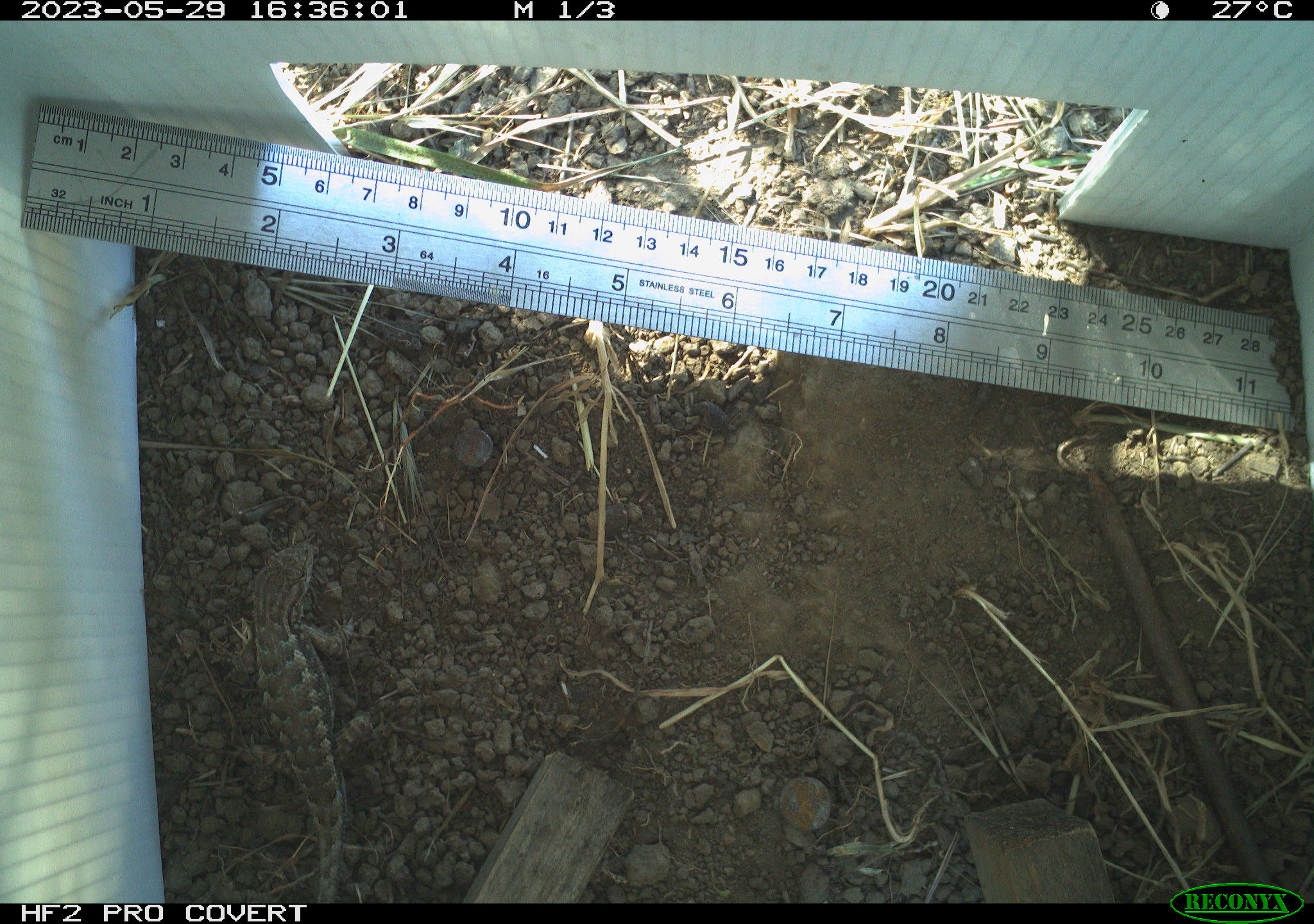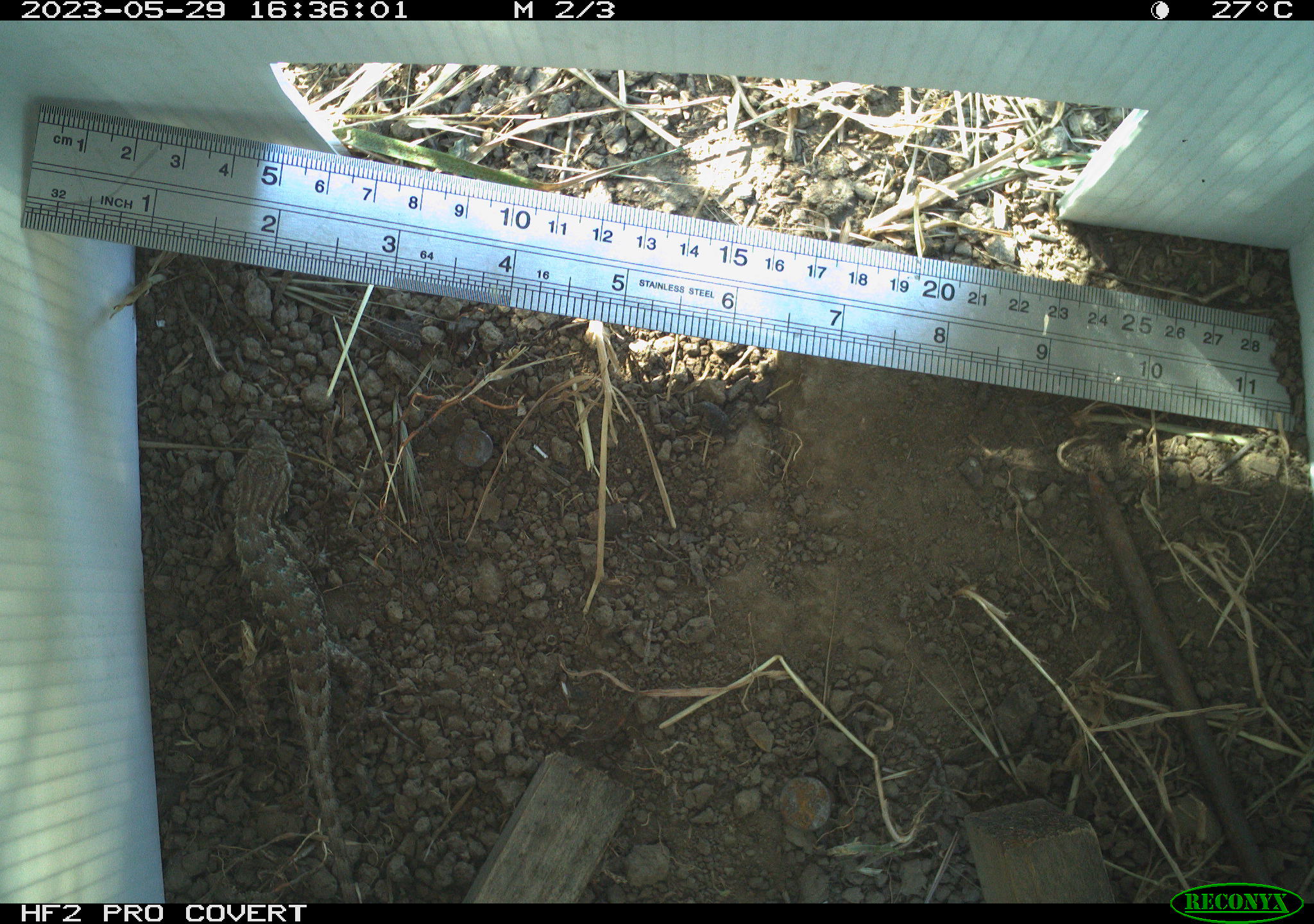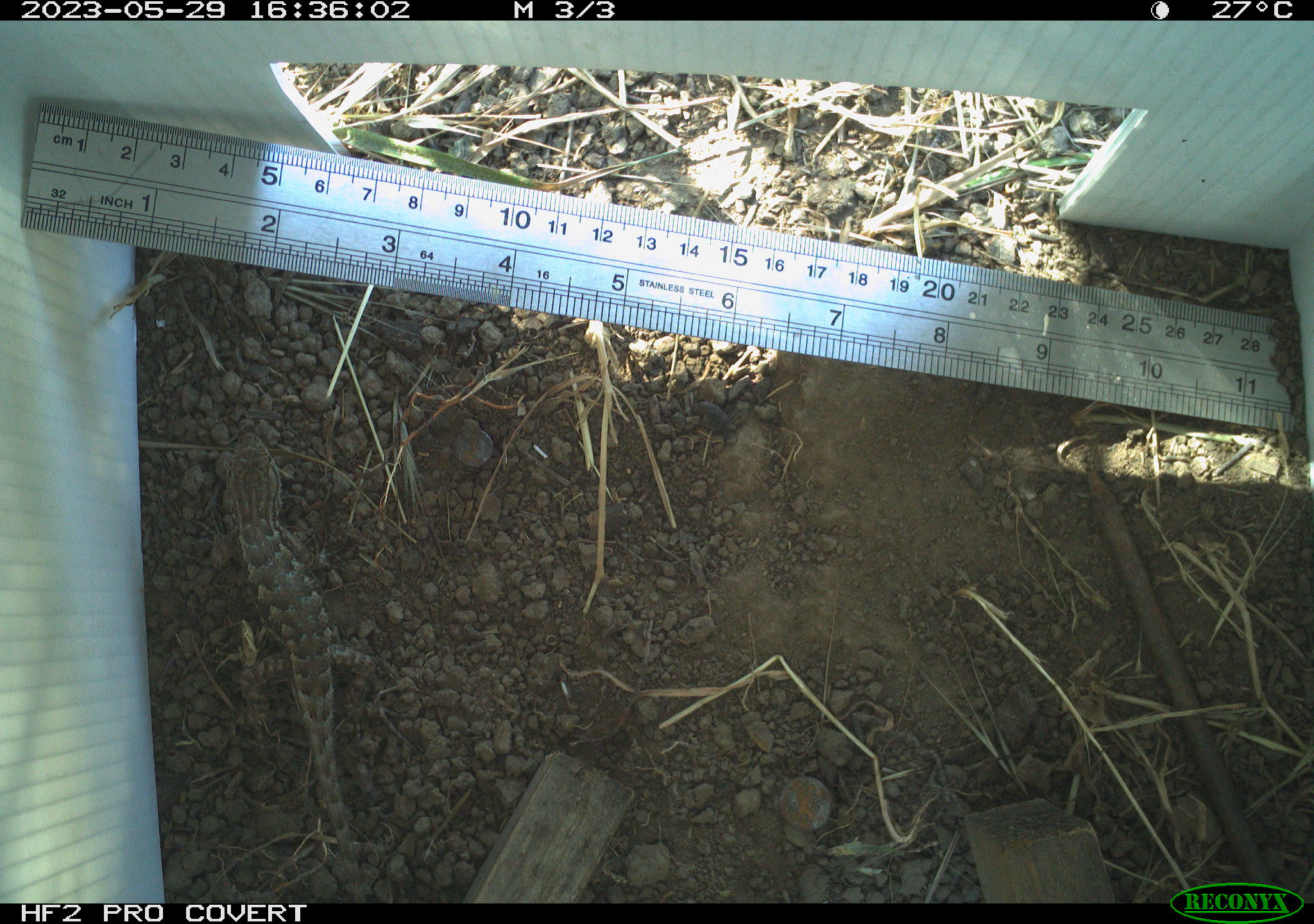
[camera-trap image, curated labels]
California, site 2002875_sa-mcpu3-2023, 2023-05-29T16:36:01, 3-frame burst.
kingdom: Animalia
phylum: Chordata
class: Reptilia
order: Squamata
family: Phrynosomatidae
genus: Sceloporus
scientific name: Sceloporus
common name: spiny lizards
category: sceloporus species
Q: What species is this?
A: Sceloporus species (spiny lizards) (Sceloporus).